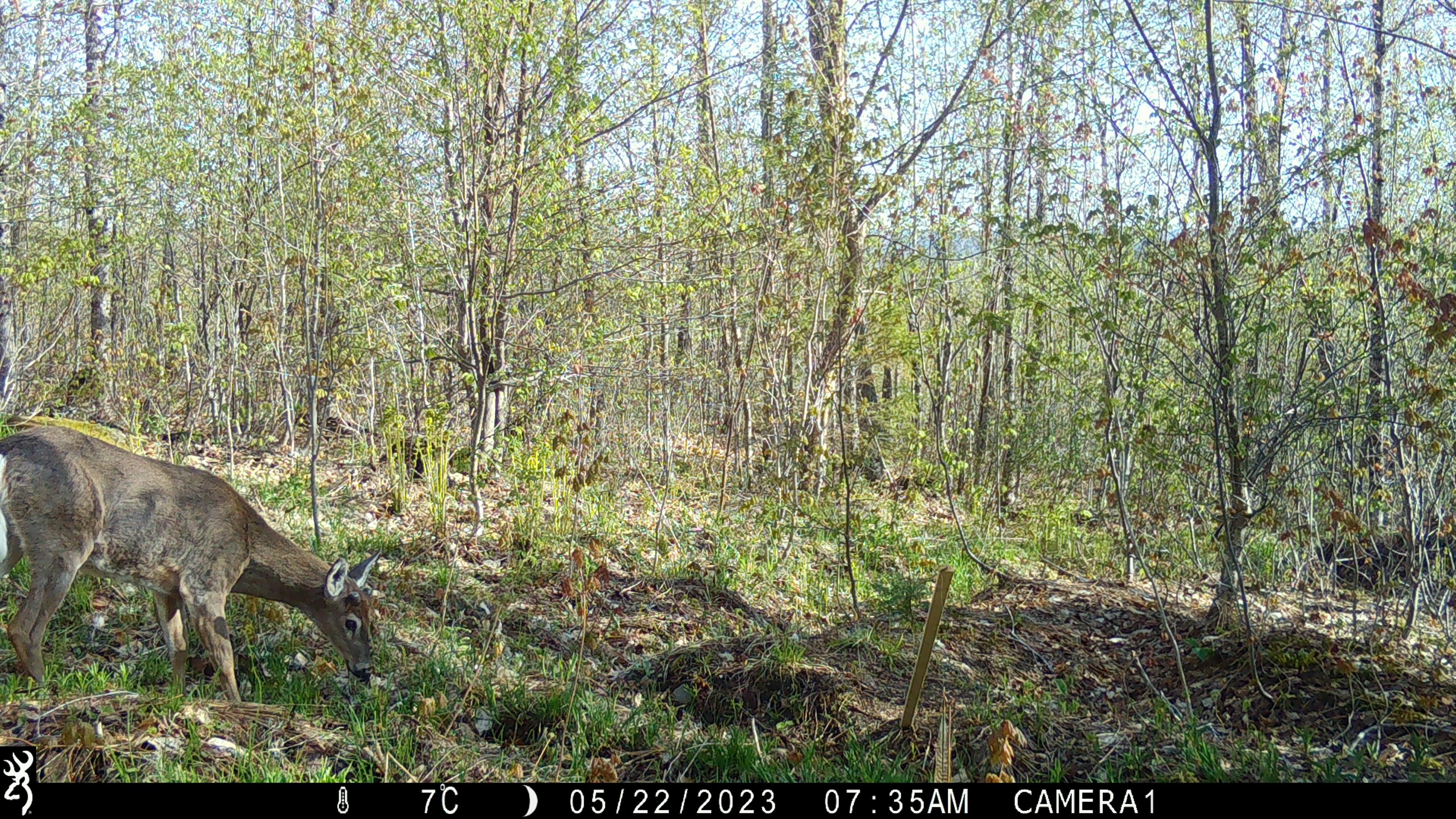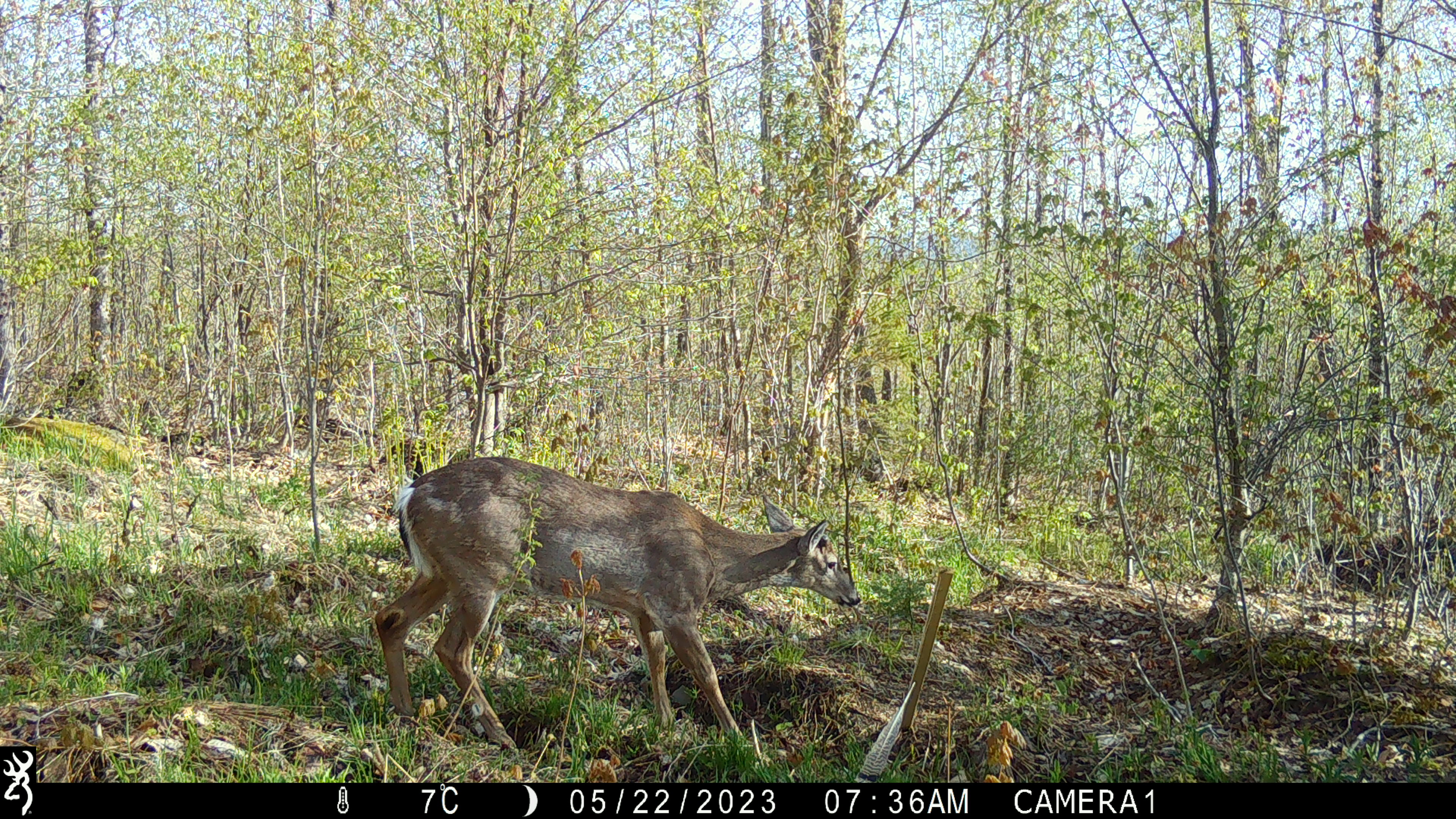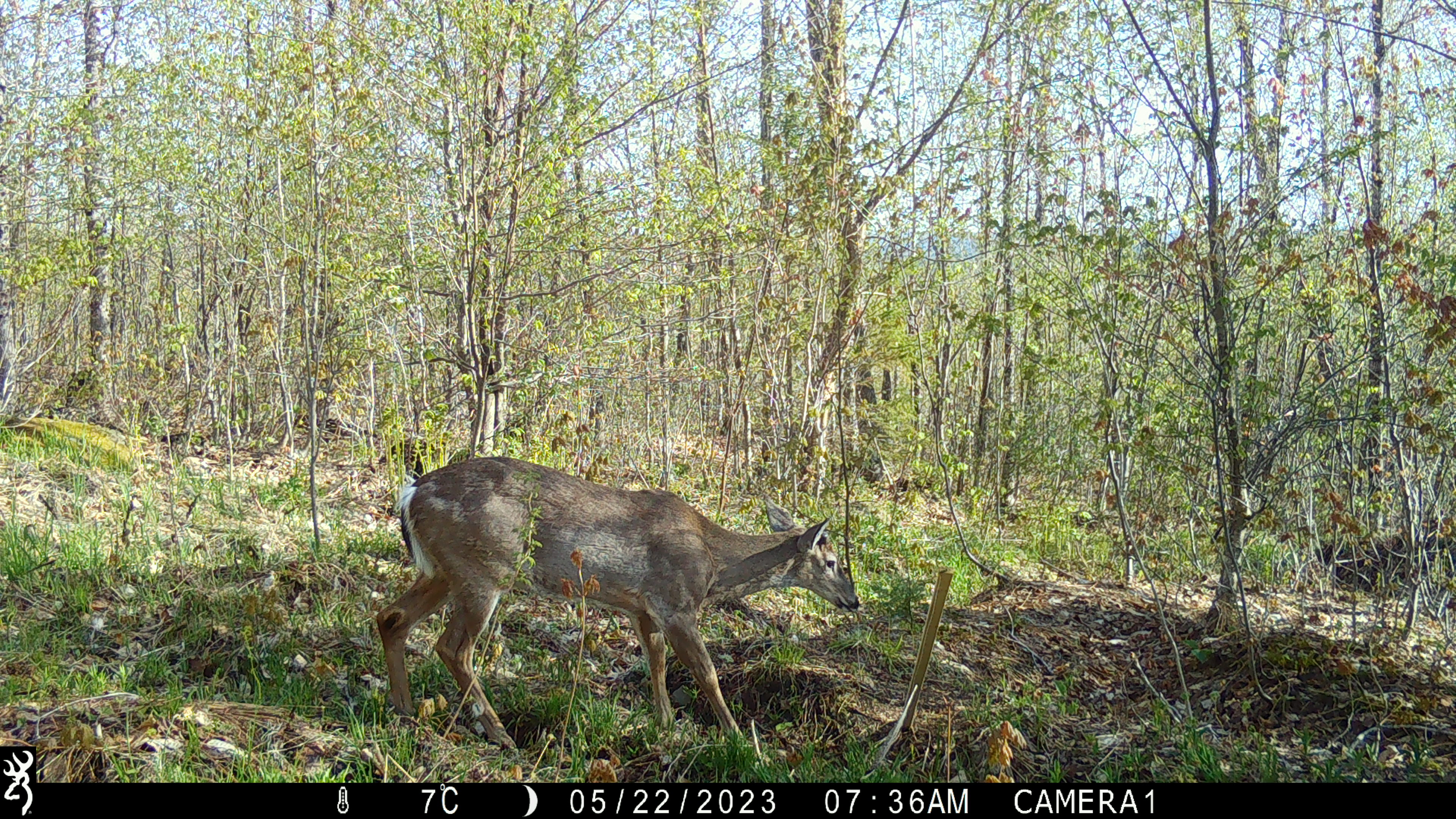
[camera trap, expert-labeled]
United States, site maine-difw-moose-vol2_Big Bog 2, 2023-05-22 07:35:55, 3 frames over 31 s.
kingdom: Animalia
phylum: Chordata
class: Mammalia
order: Artiodactyla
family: Cervidae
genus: Odocoileus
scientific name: Odocoileus virginianus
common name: white-tailed deer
White-tailed deer (Odocoileus virginianus).